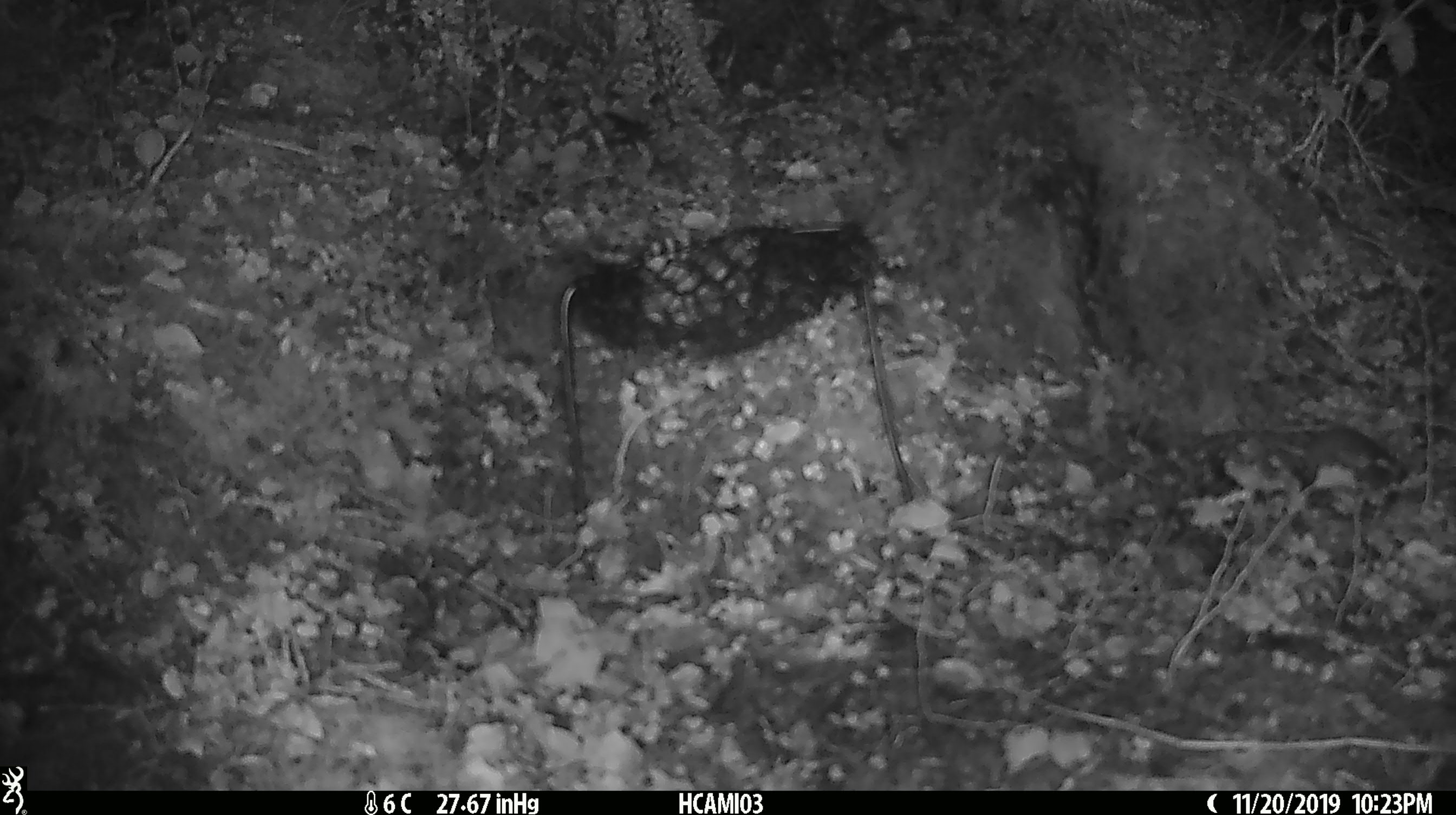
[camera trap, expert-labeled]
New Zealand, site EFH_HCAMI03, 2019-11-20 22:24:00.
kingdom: Animalia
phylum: Chordata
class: Mammalia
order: Rodentia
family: Muridae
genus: Mus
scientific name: Mus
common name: mouse